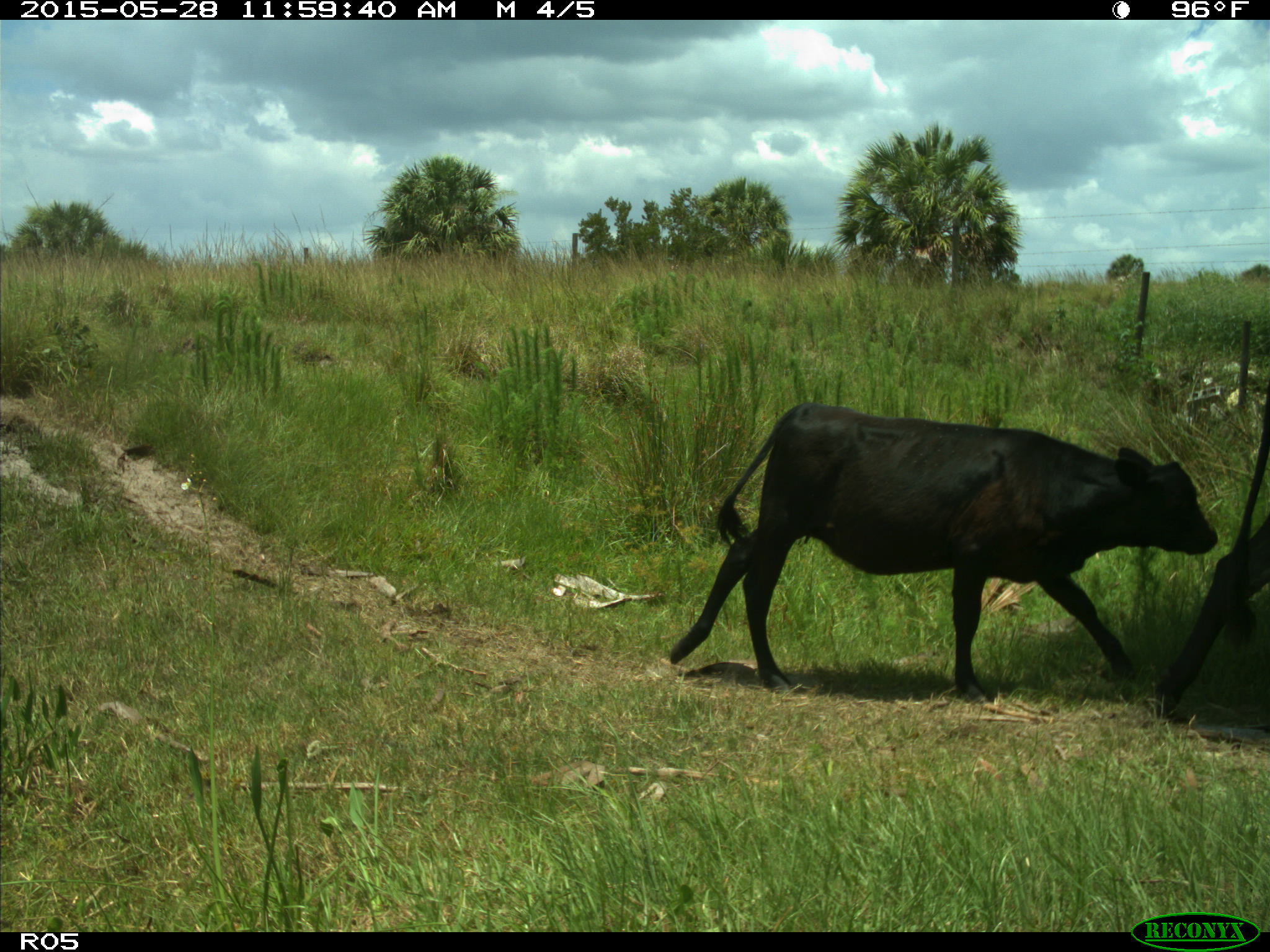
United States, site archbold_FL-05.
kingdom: Animalia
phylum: Chordata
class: Mammalia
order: Artiodactyla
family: Bovidae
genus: Bos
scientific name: Bos taurus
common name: domestic cow